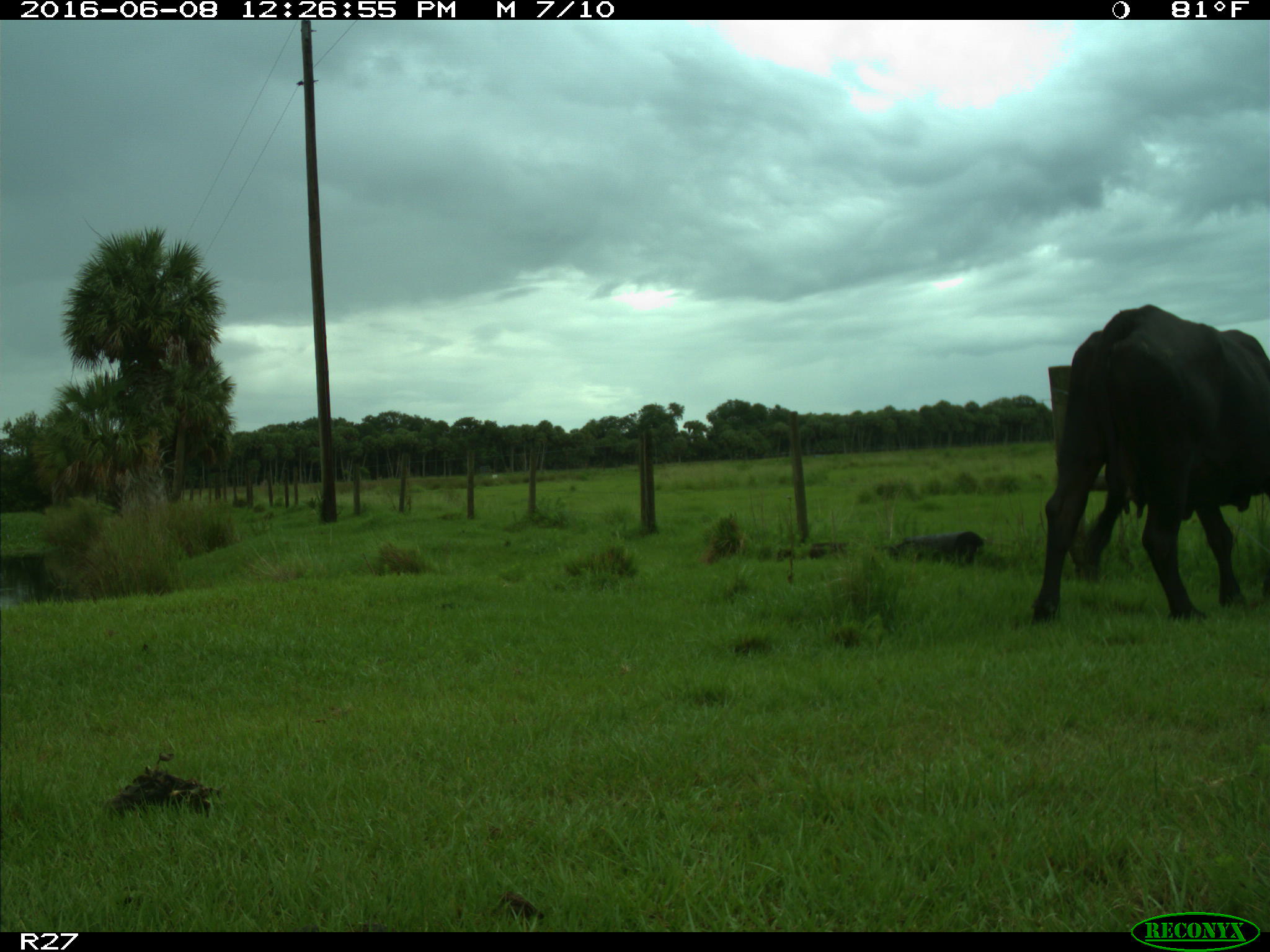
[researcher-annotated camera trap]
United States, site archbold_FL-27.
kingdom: Animalia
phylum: Chordata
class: Mammalia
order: Artiodactyla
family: Bovidae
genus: Bos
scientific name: Bos taurus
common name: domestic cow